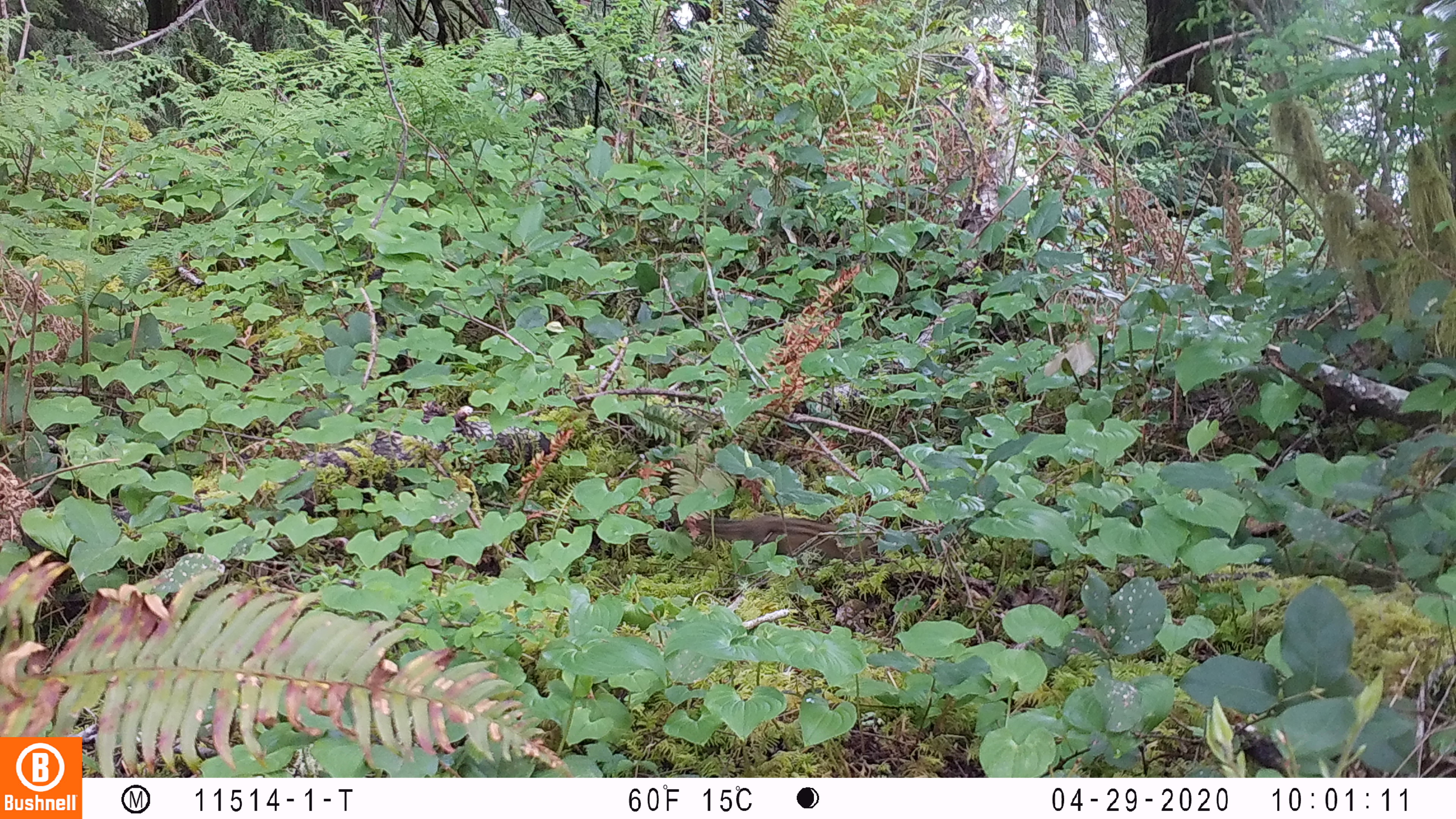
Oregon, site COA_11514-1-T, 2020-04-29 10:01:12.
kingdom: Animalia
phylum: Chordata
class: Mammalia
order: Rodentia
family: Sciuridae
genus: Neotamias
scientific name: Neotamias townsendii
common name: townsend's chipmunk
Townsend's chipmunk (Neotamias townsendii).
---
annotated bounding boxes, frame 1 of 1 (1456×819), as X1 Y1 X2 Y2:
townsend's chipmunk: 691 510 879 564